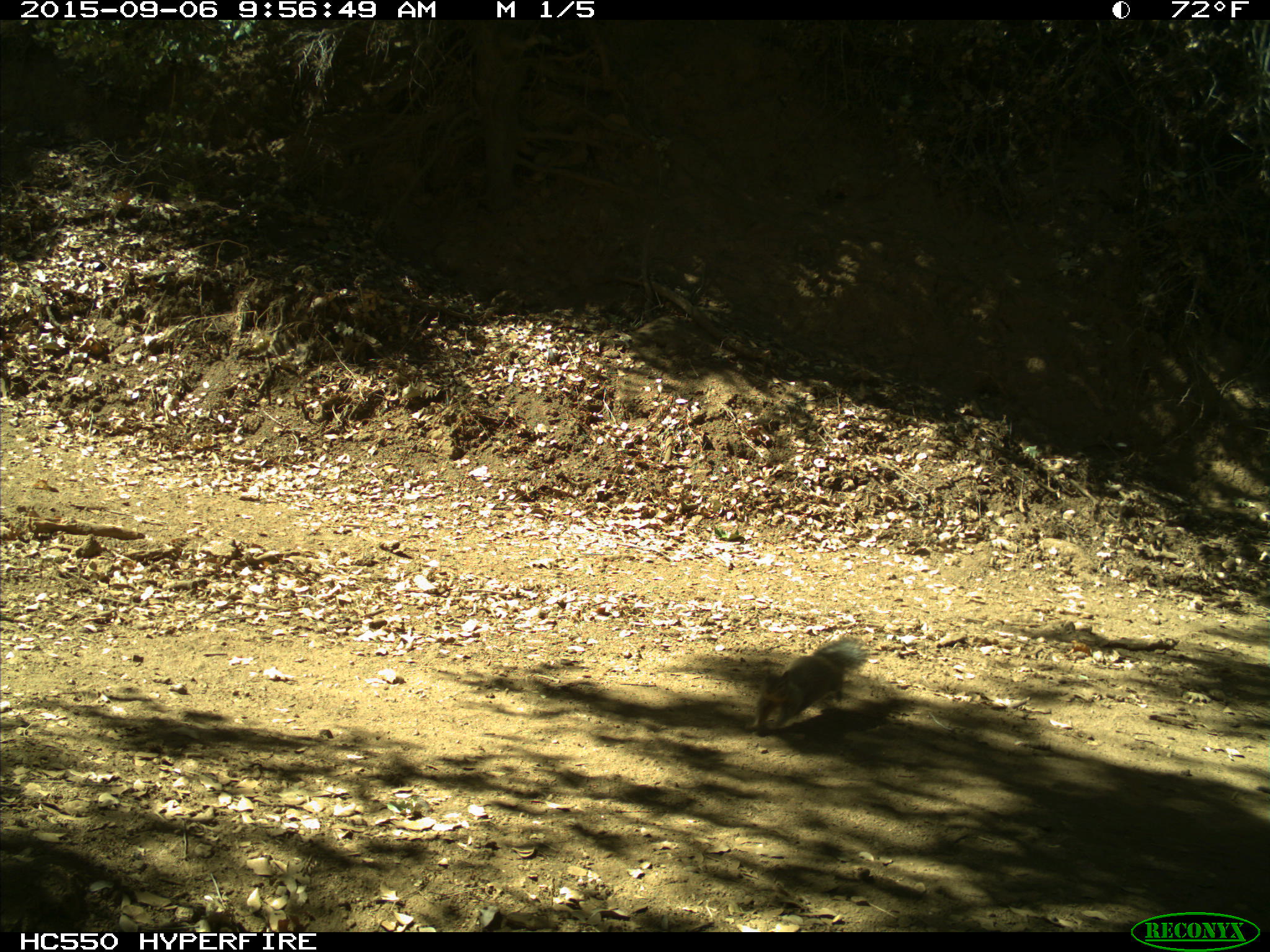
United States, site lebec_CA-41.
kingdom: Animalia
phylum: Chordata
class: Mammalia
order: Rodentia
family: Sciuridae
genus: Otospermophilus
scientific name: Otospermophilus beecheyi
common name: california ground squirrel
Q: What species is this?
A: Otospermophilus beecheyi (california ground squirrel).